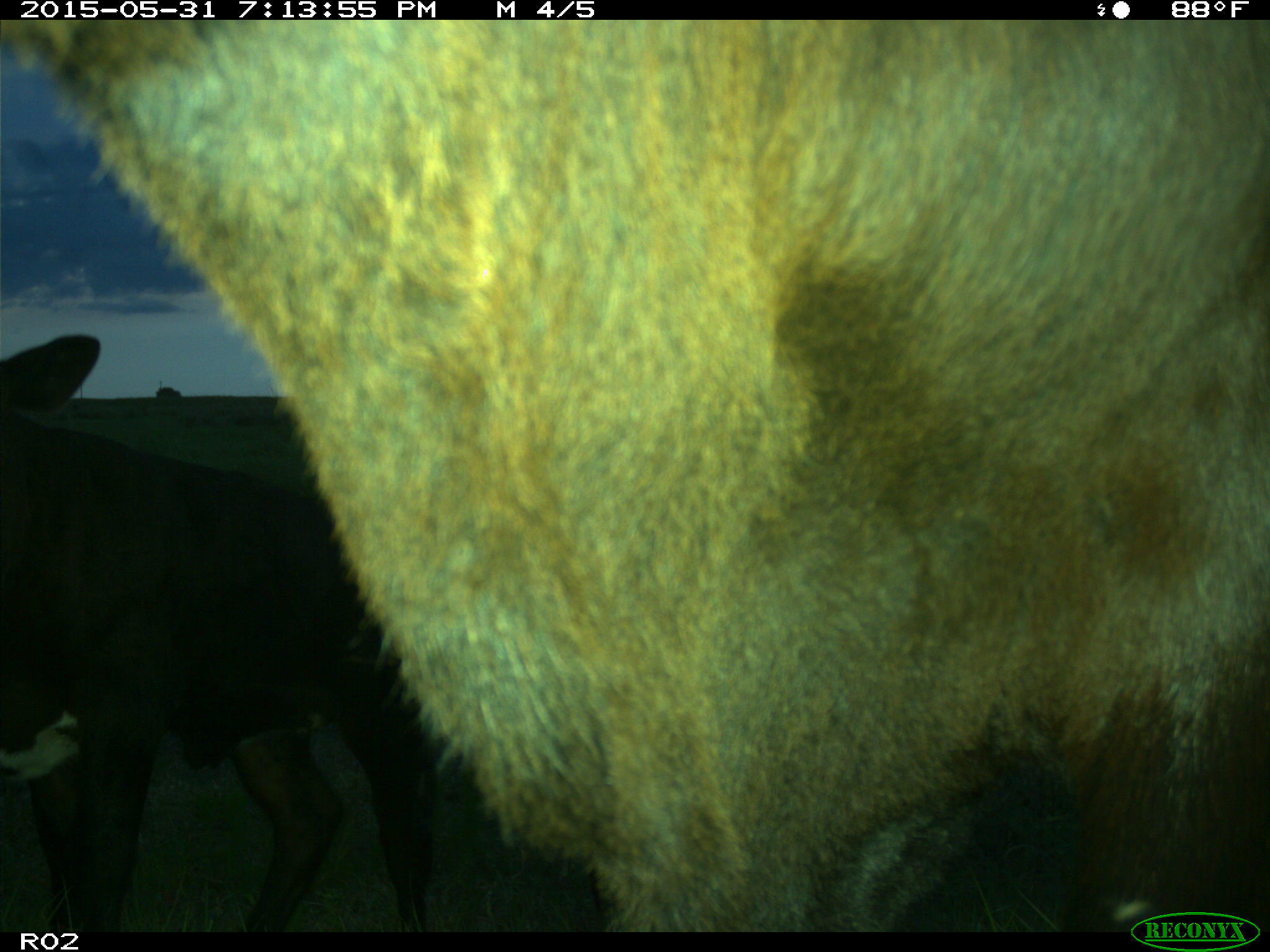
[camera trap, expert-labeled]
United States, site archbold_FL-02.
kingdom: Animalia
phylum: Chordata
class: Mammalia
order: Artiodactyla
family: Bovidae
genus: Bos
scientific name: Bos taurus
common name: domestic cow